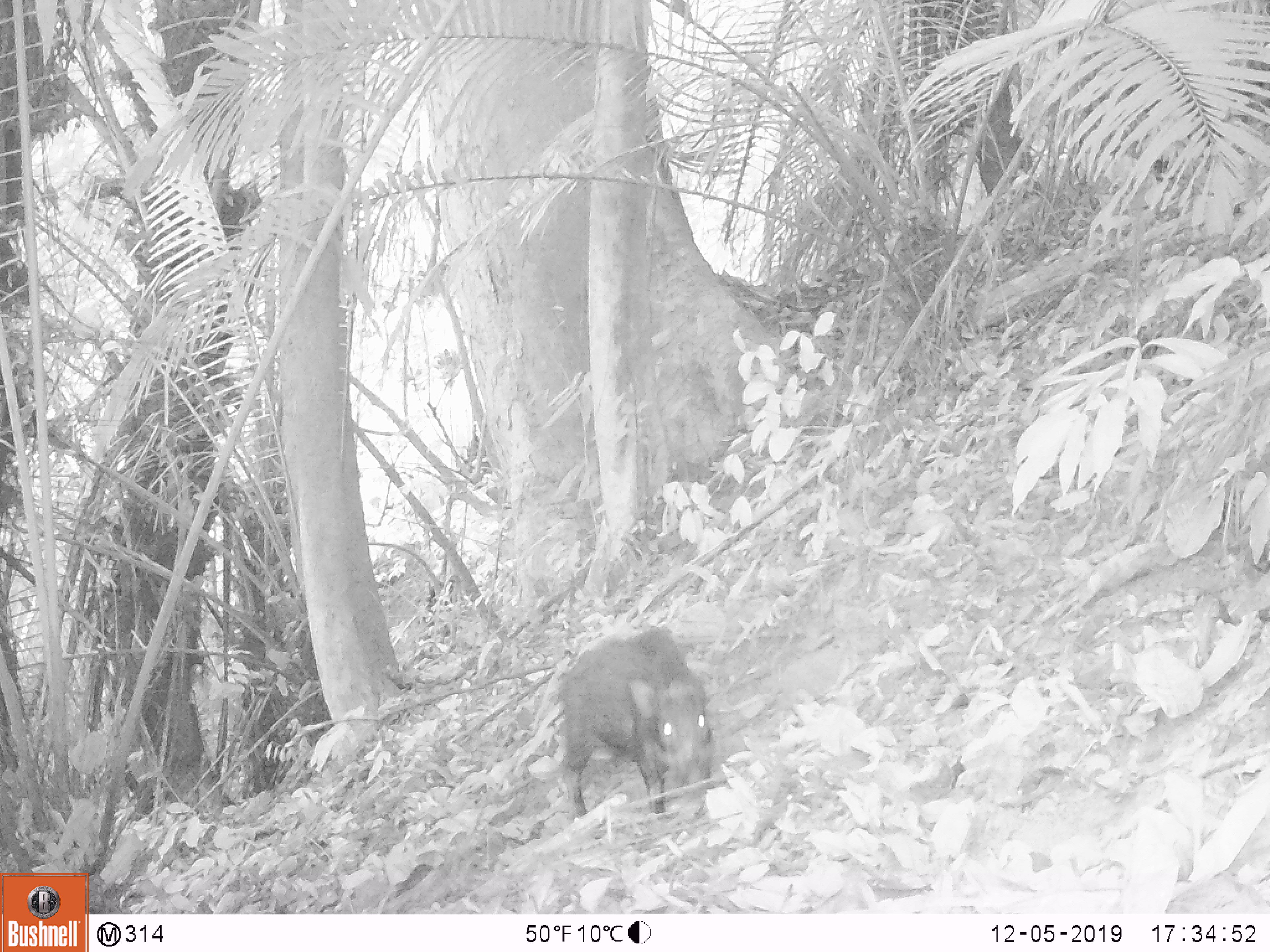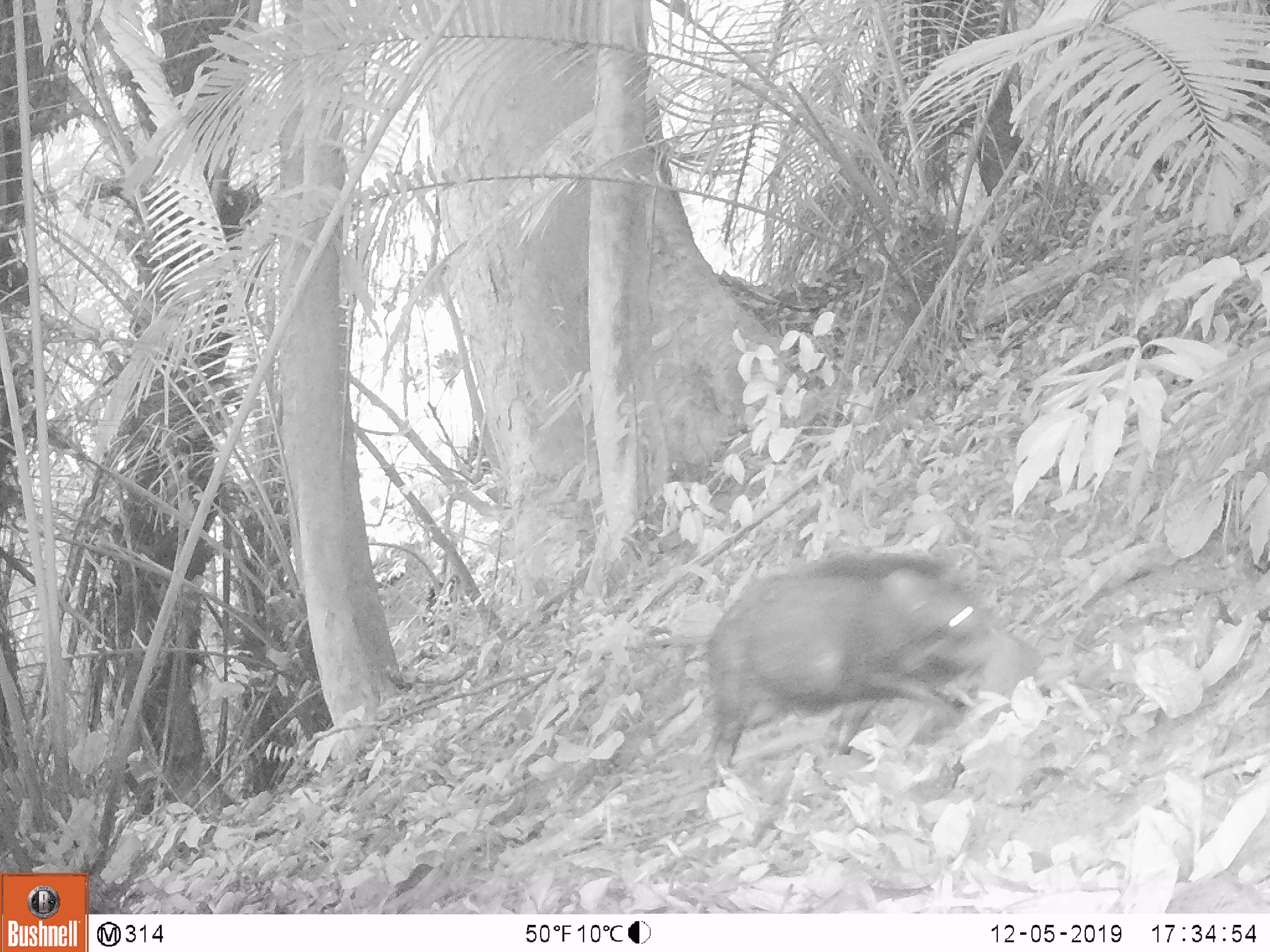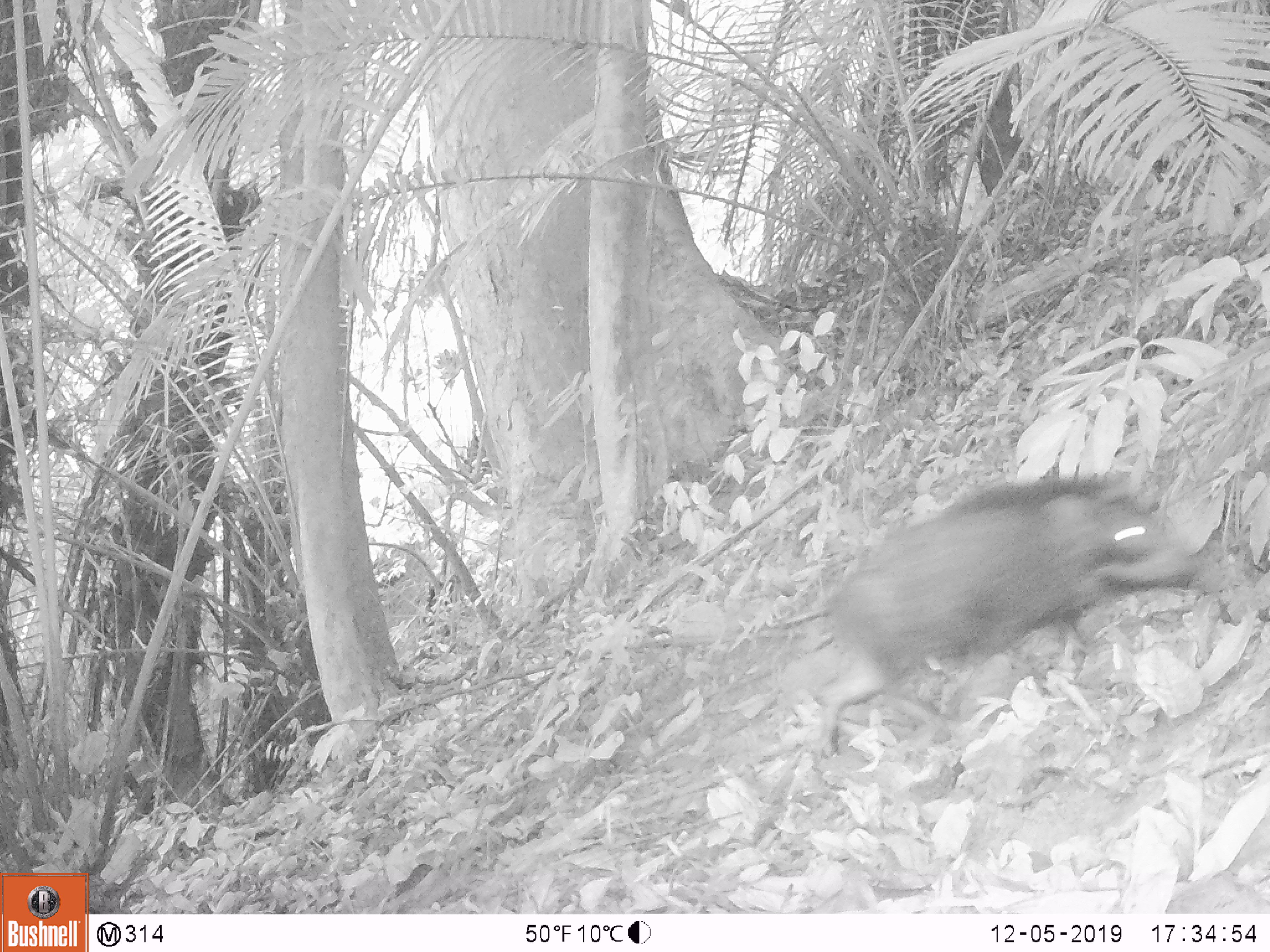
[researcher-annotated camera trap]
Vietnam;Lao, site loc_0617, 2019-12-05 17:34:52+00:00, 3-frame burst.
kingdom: Animalia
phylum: Chordata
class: Mammalia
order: Artiodactyla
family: Suidae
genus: Sus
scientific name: Sus scrofa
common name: eurasian wild pig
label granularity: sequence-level